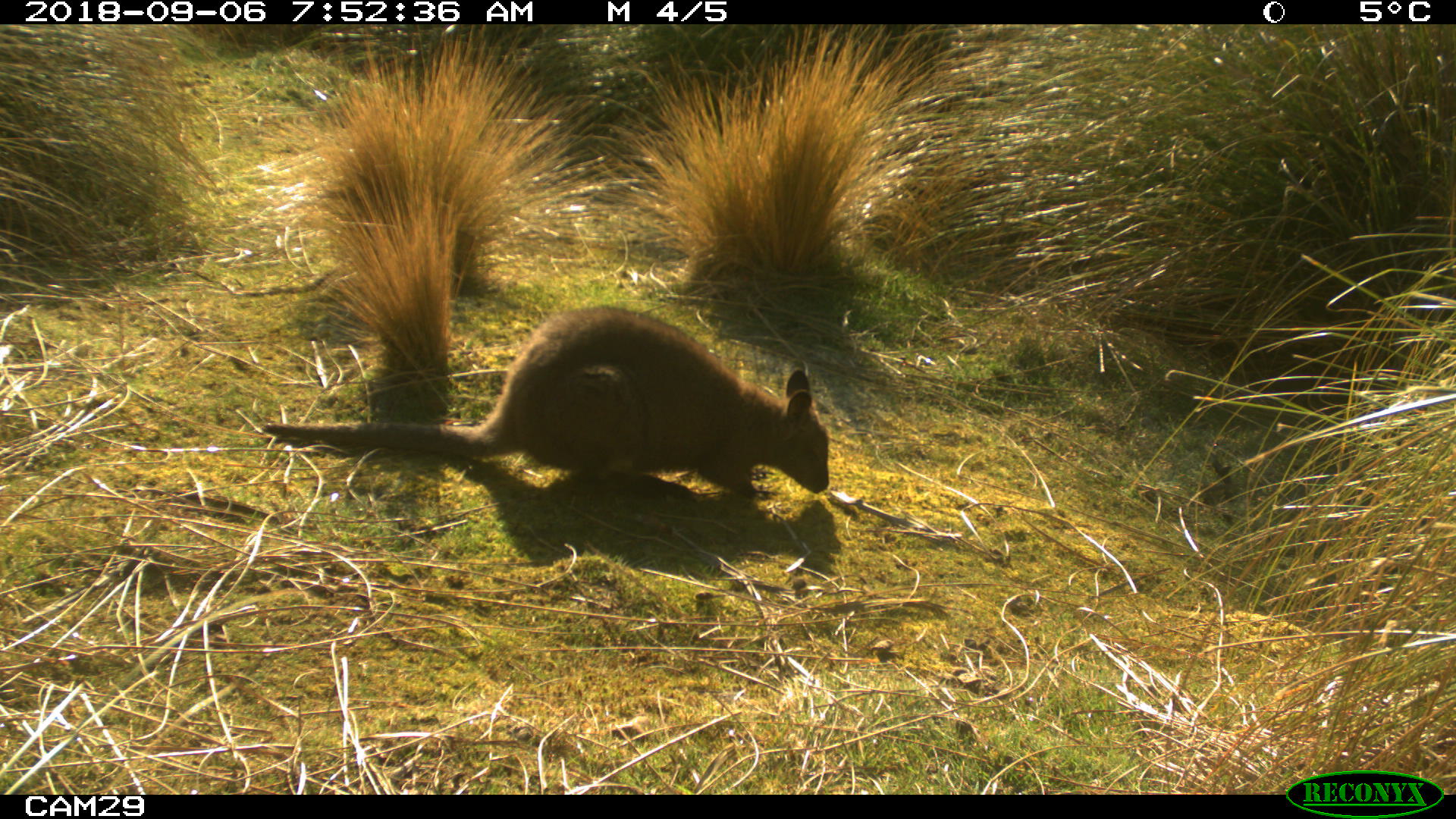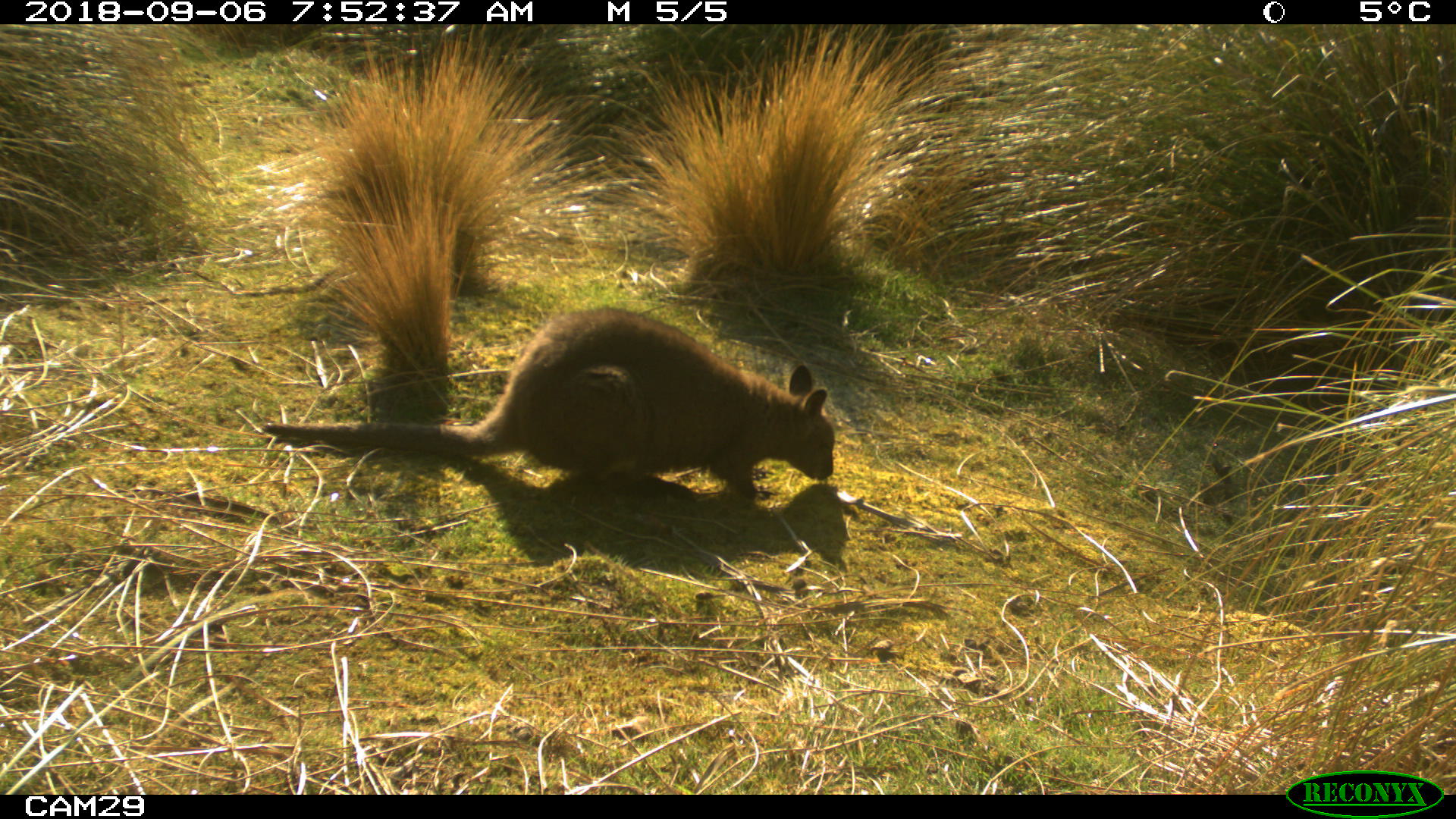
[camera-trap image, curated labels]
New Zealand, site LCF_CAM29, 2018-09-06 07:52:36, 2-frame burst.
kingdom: Animalia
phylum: Chordata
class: Mammalia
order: Diprotodontia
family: Macropodidae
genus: Notamacropus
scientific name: Notamacropus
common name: wallaby